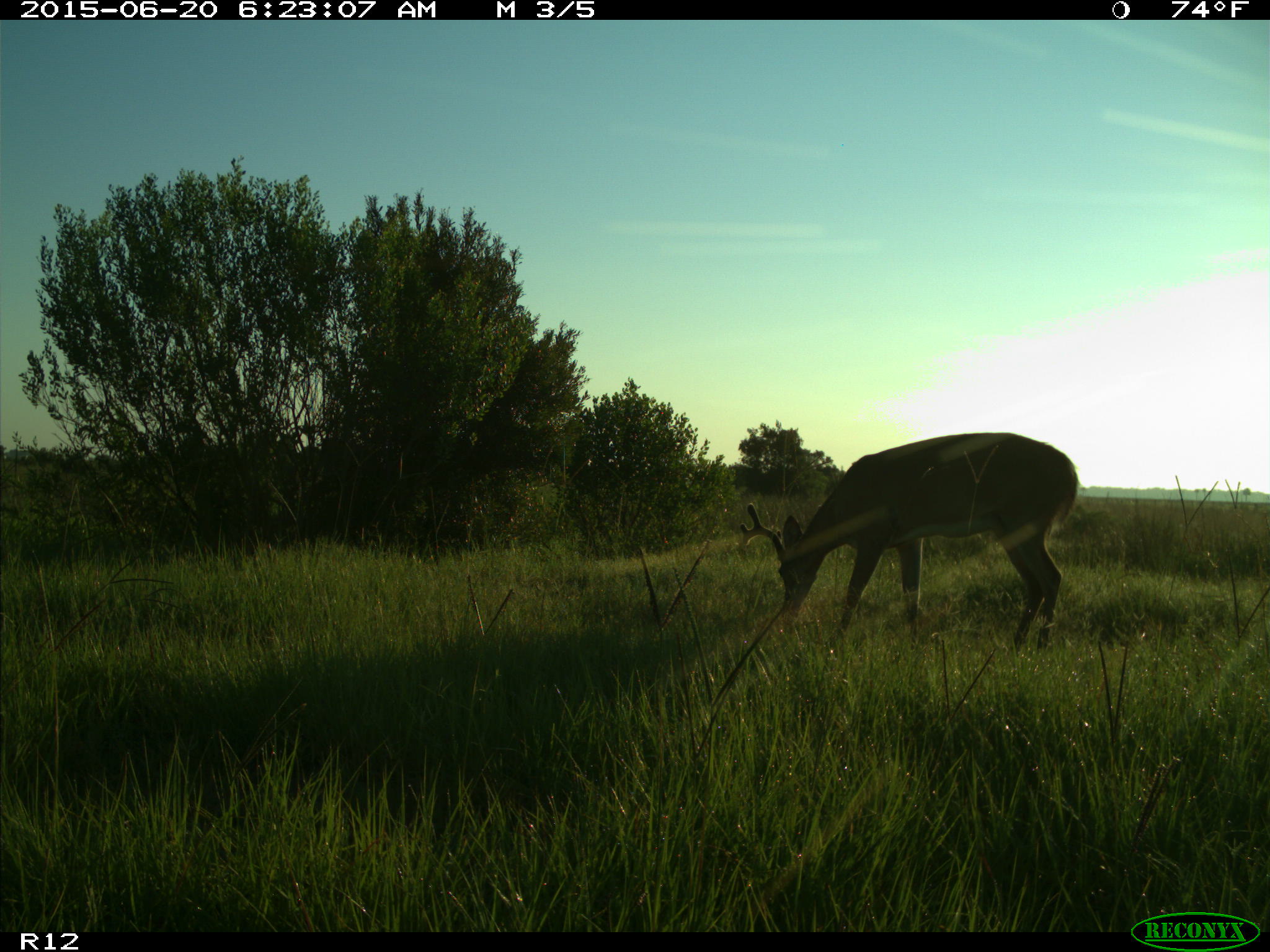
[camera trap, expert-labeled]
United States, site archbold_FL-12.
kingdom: Animalia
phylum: Chordata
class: Mammalia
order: Artiodactyla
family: Cervidae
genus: Odocoileus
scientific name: Odocoileus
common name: deer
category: unidentified deer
Unidentified deer (deer) (Odocoileus).